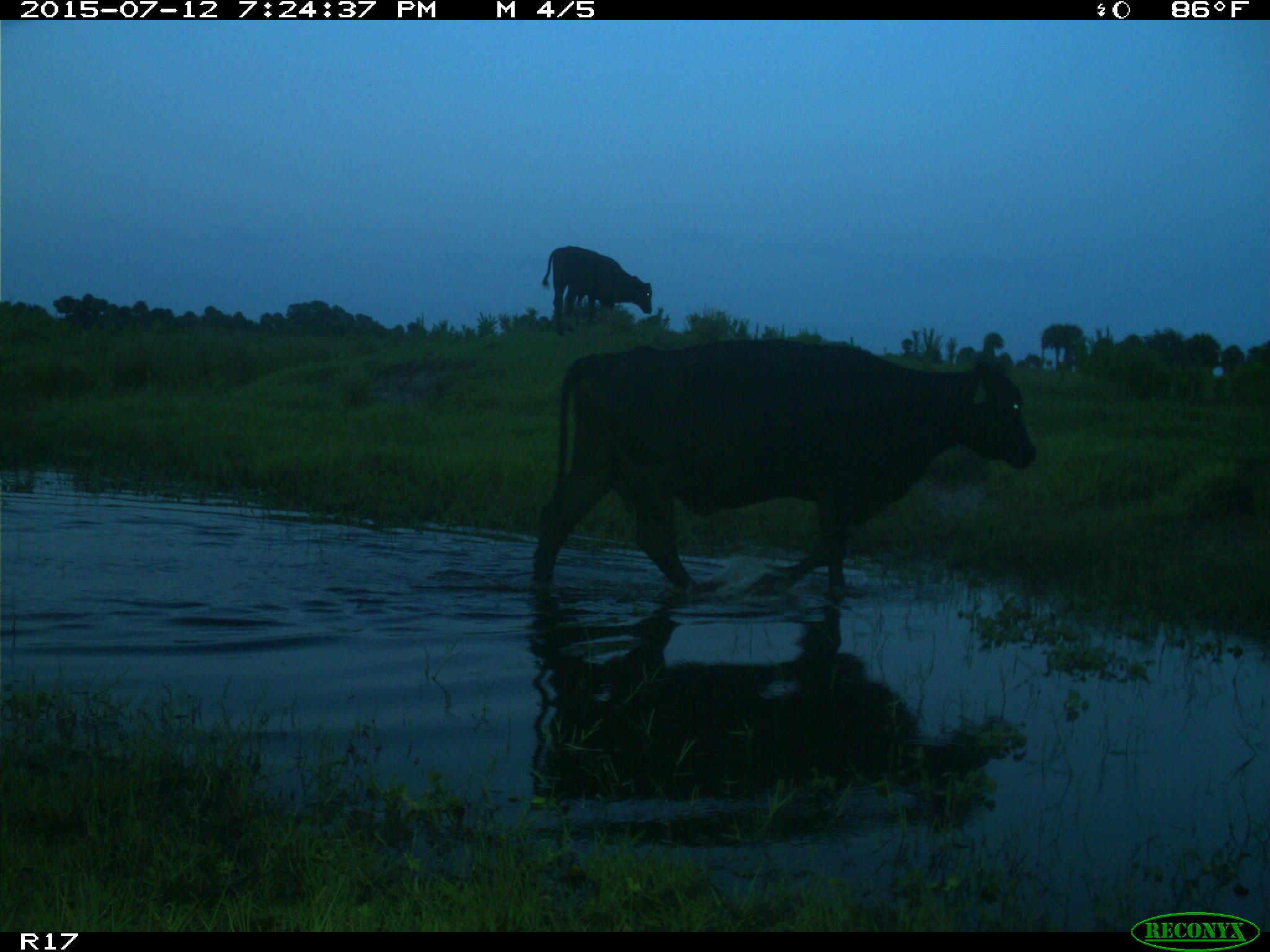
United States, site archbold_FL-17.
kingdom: Animalia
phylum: Chordata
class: Mammalia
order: Artiodactyla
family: Bovidae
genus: Bos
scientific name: Bos taurus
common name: domestic cow